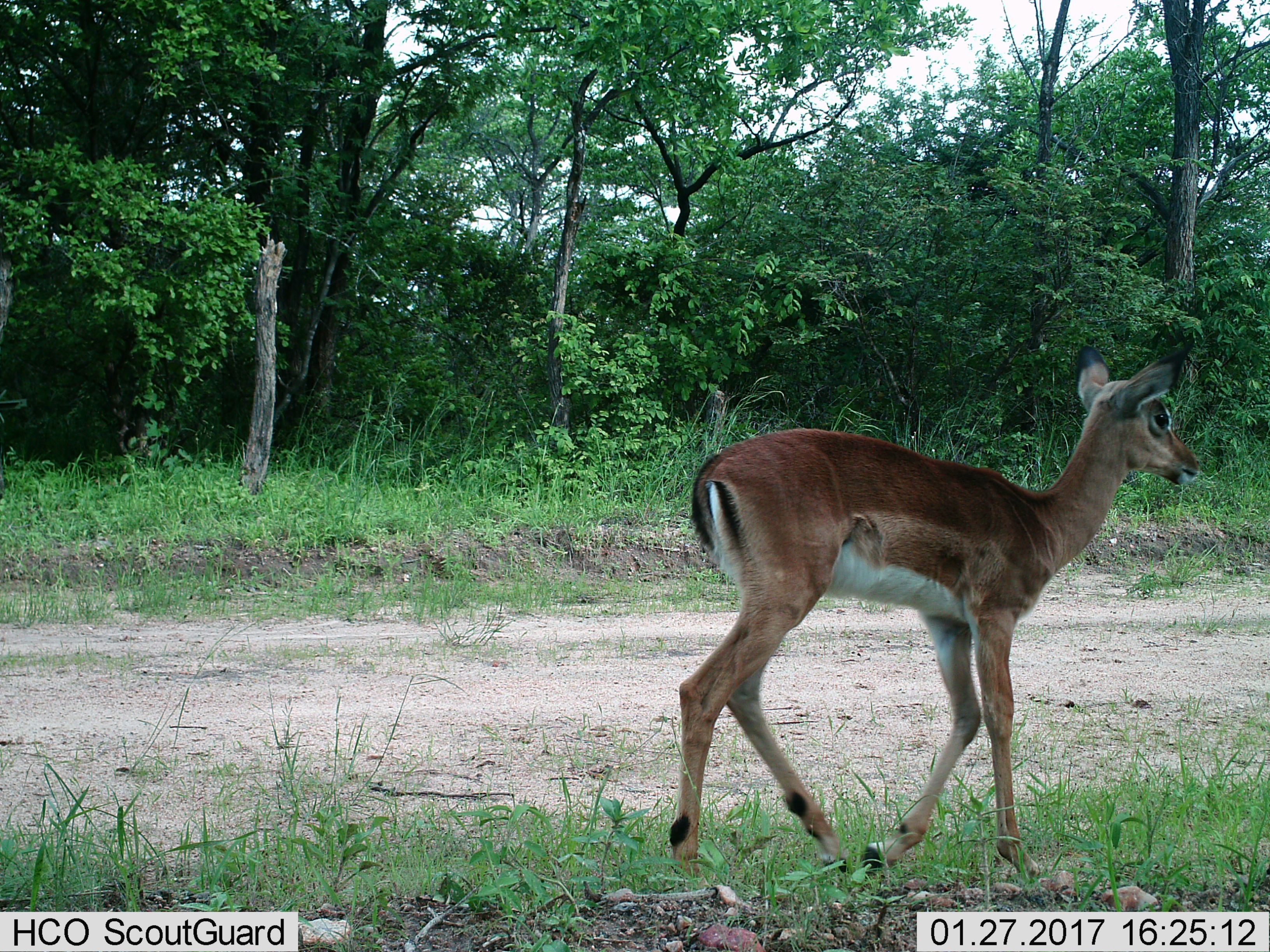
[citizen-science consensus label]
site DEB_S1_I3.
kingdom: Animalia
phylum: Chordata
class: Mammalia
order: Artiodactyla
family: Bovidae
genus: Aepyceros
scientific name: Aepyceros melampus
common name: impala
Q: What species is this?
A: Impala (Aepyceros melampus).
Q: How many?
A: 1.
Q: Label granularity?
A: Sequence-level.